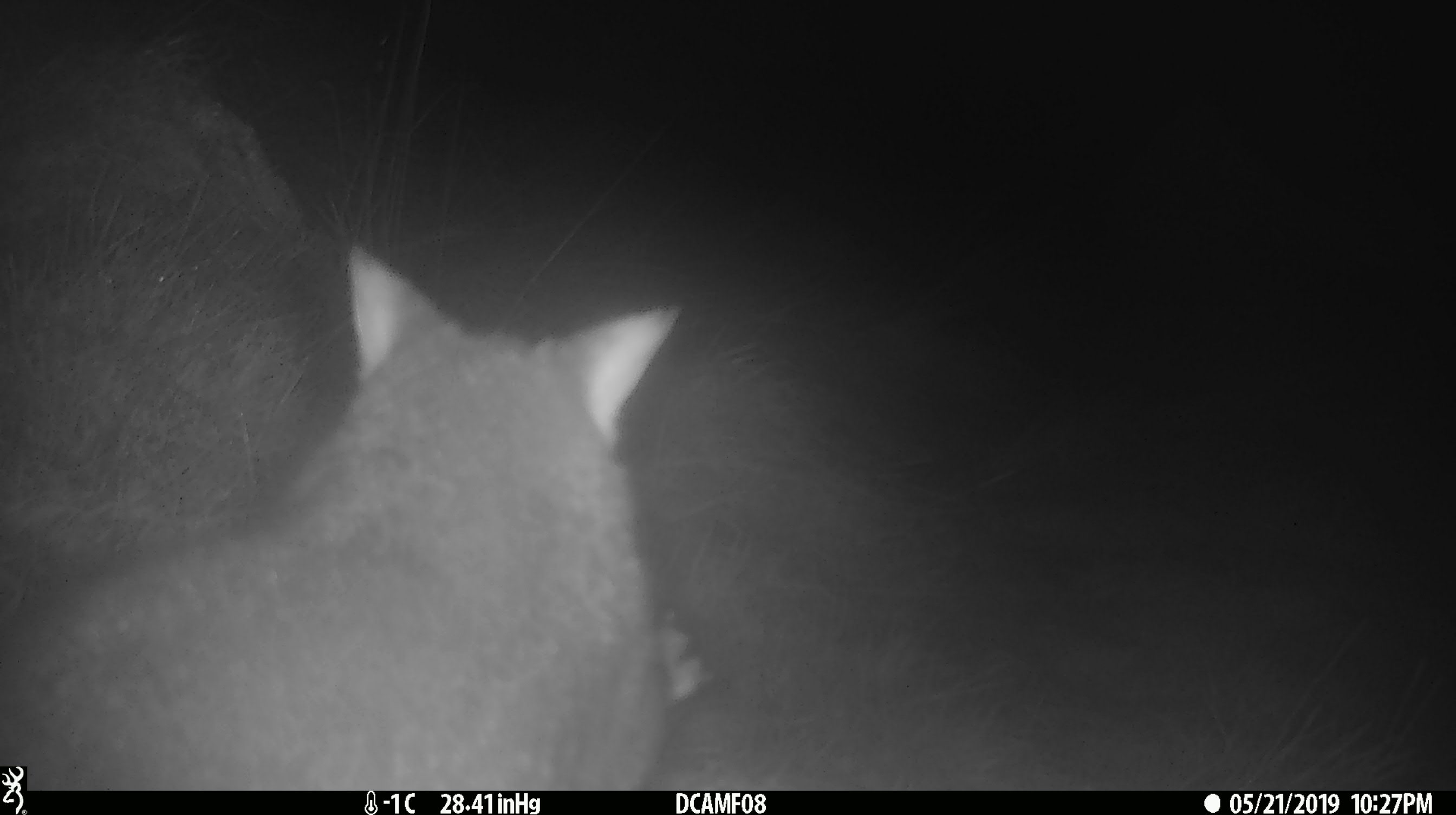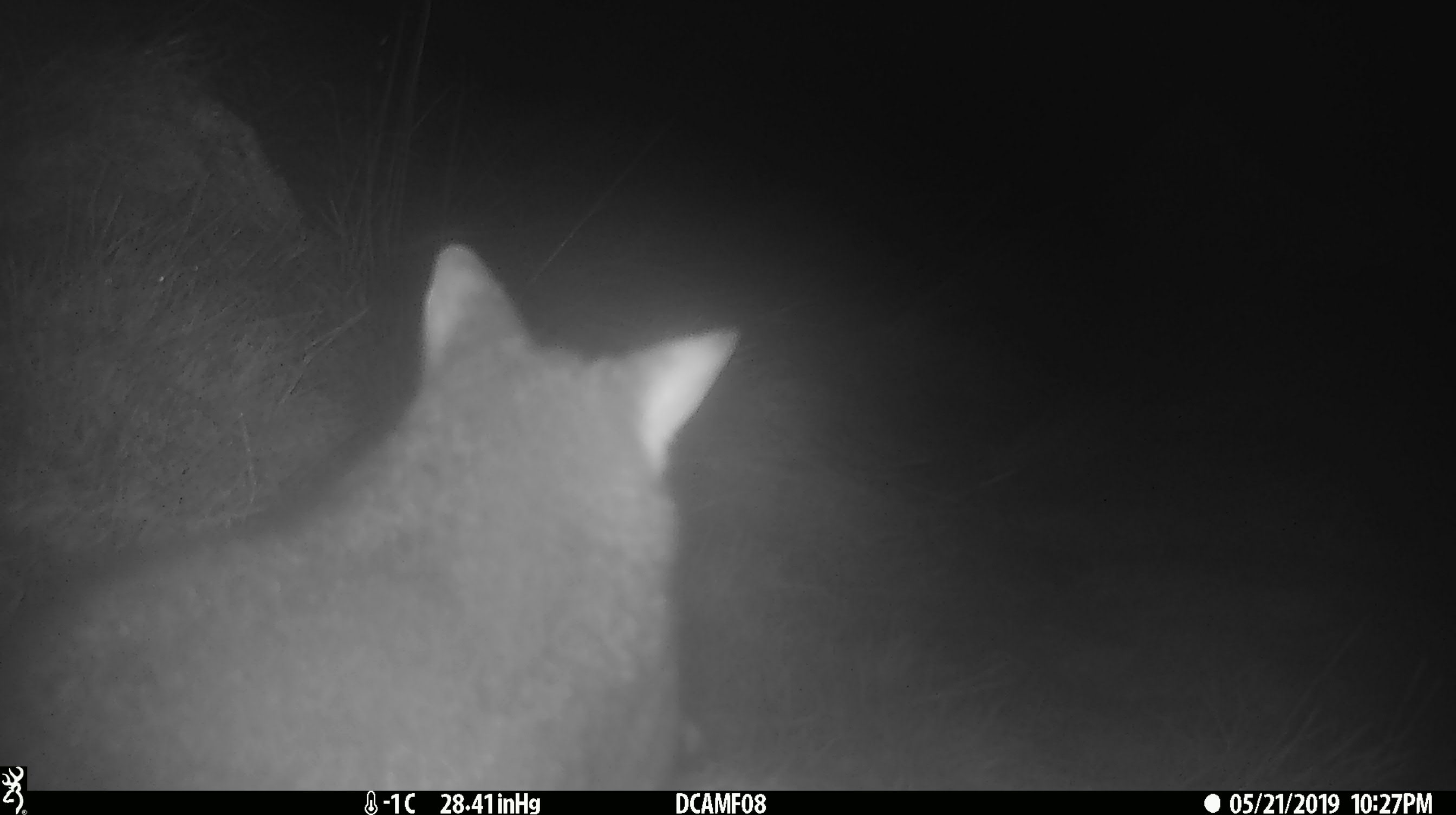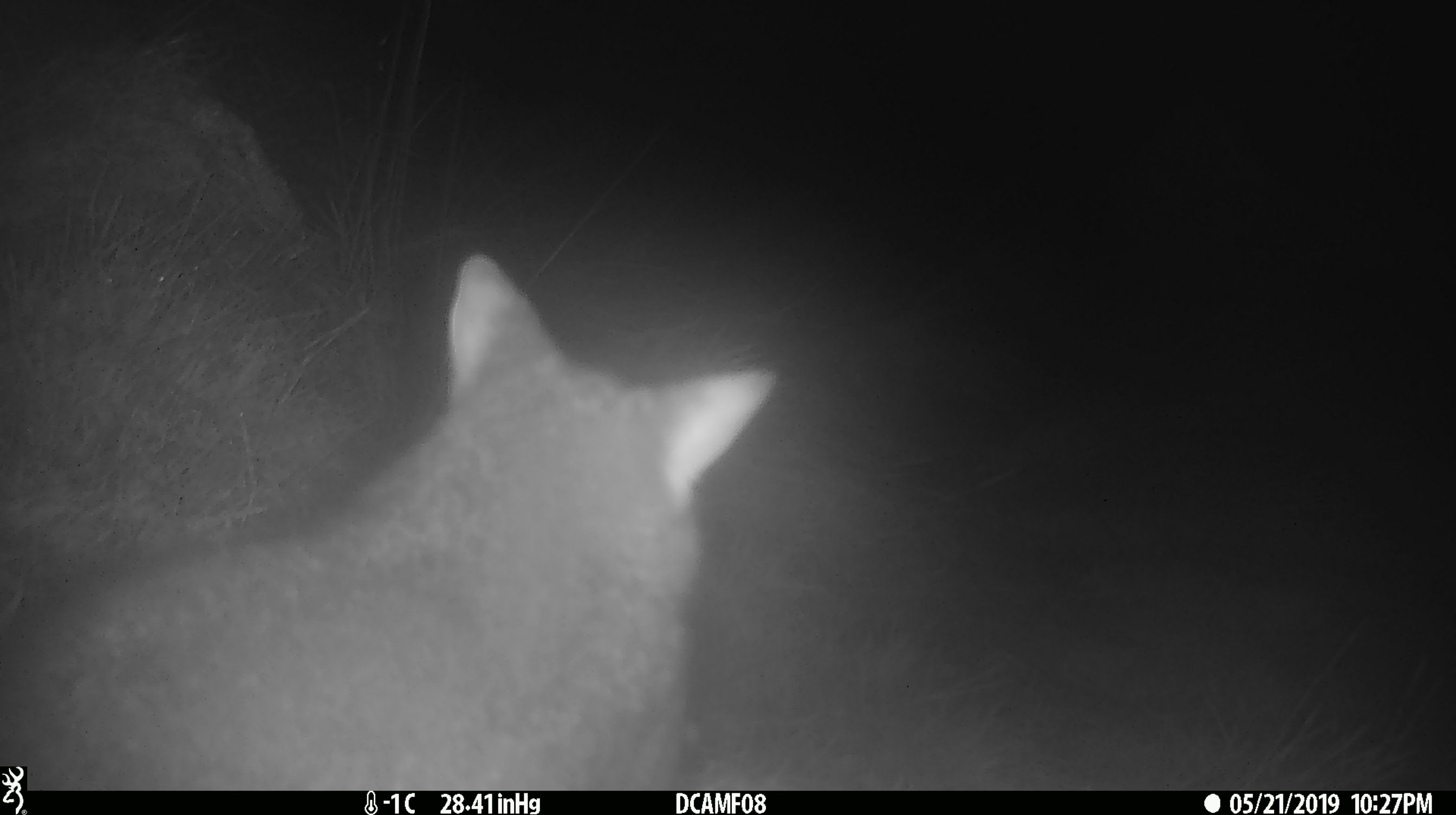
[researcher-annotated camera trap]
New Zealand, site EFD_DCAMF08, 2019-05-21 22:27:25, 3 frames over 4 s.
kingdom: Animalia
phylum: Chordata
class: Mammalia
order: Diprotodontia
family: Phalangeridae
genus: Trichosurus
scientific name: Trichosurus vulpecula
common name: common brushtail possum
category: possum